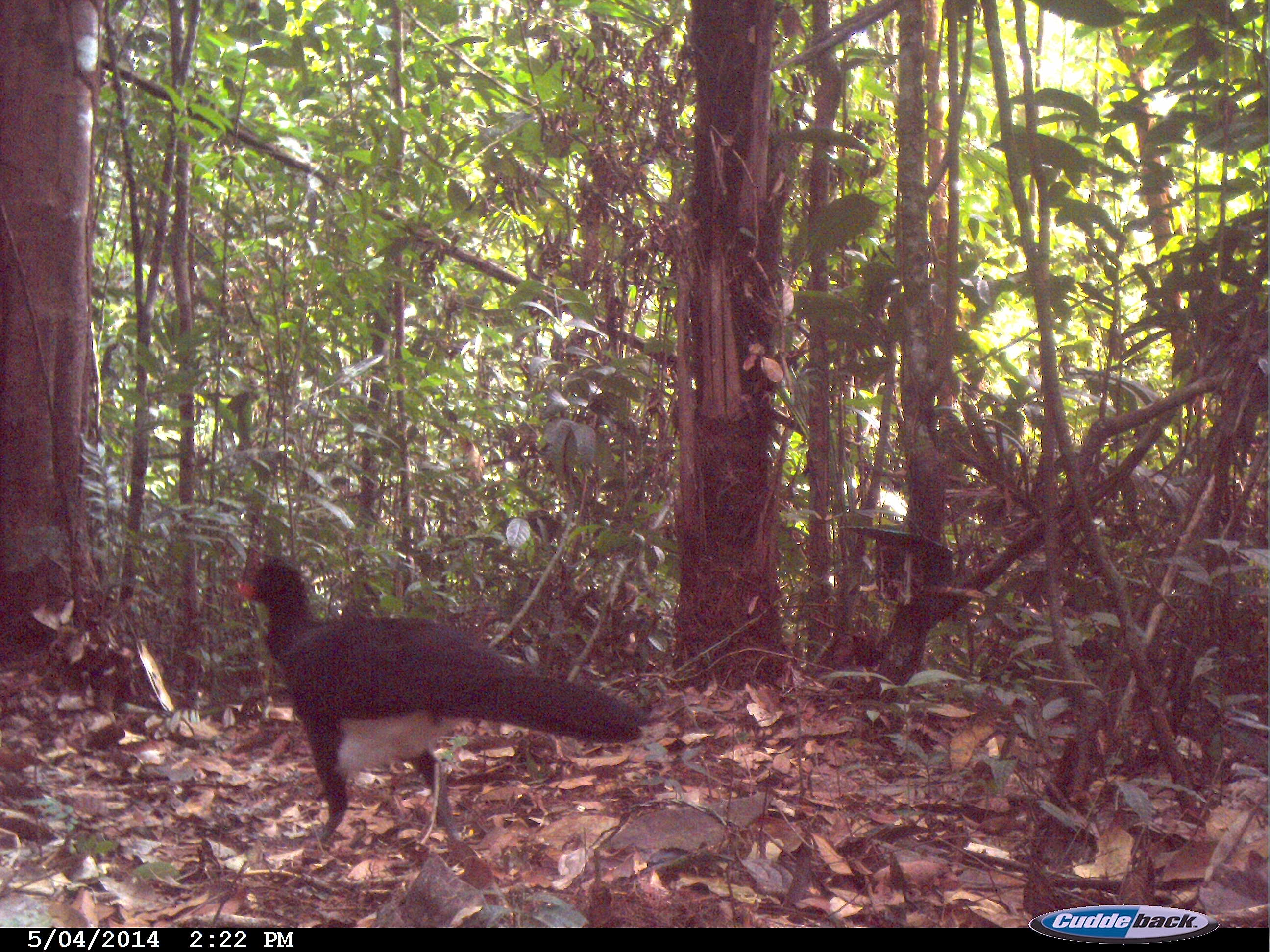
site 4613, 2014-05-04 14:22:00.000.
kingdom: Animalia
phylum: Chordata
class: Aves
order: Galliformes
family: Cracidae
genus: Crax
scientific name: Crax alector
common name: black curassow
Crax alector (black curassow), count 2, age adult, sex female.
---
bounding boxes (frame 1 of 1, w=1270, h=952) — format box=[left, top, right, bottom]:
crax alector: box=[229, 552, 645, 860]